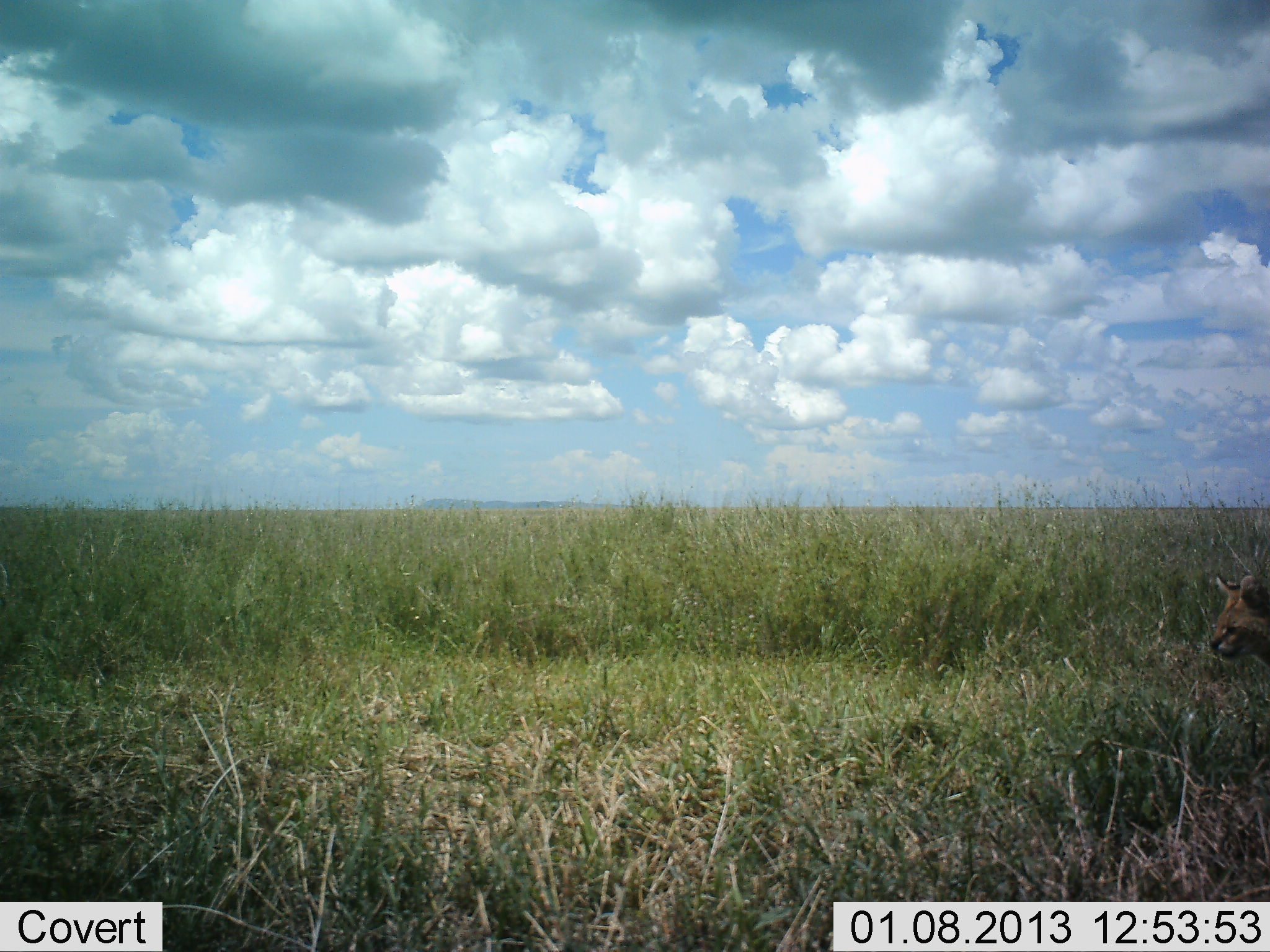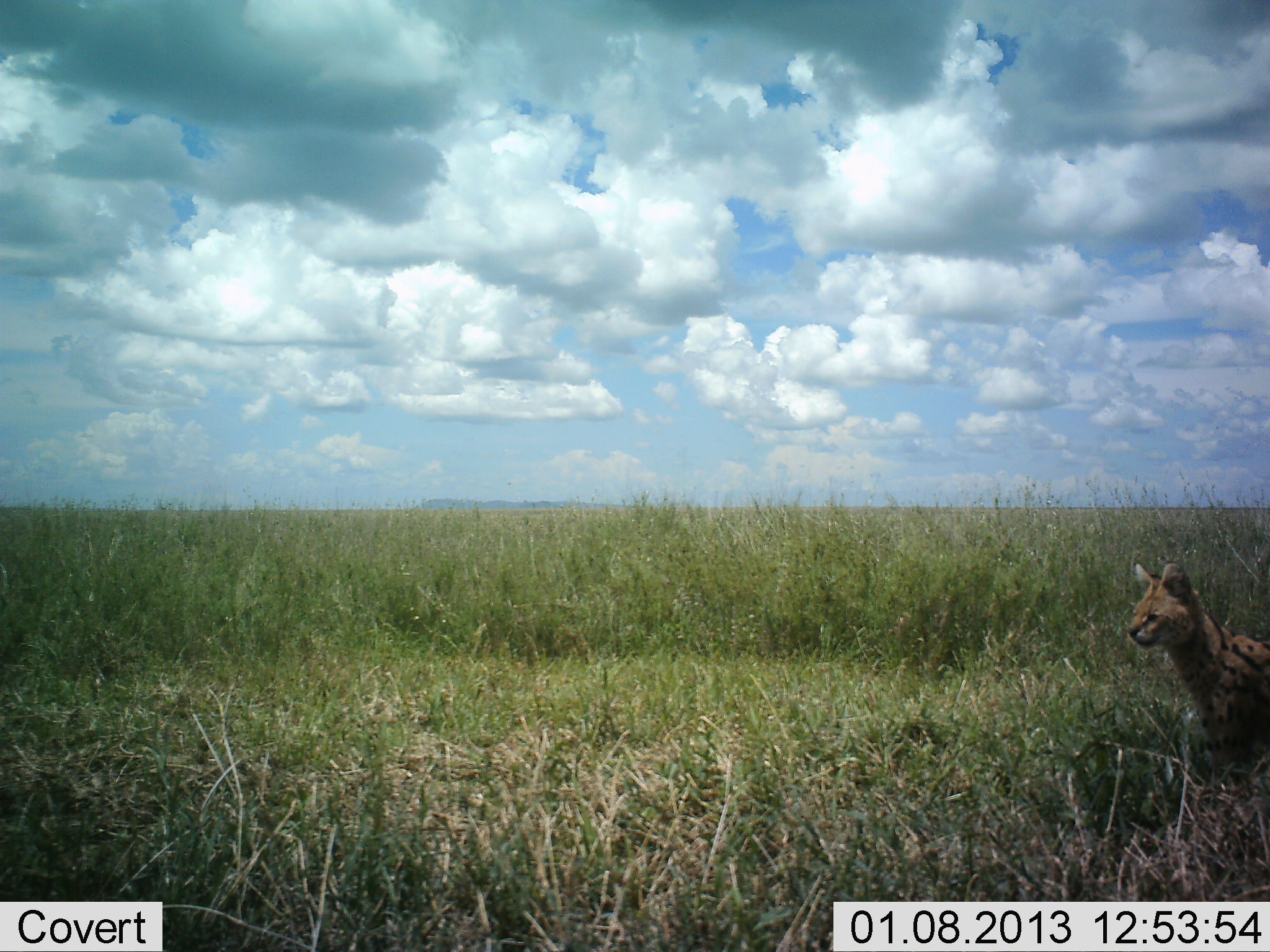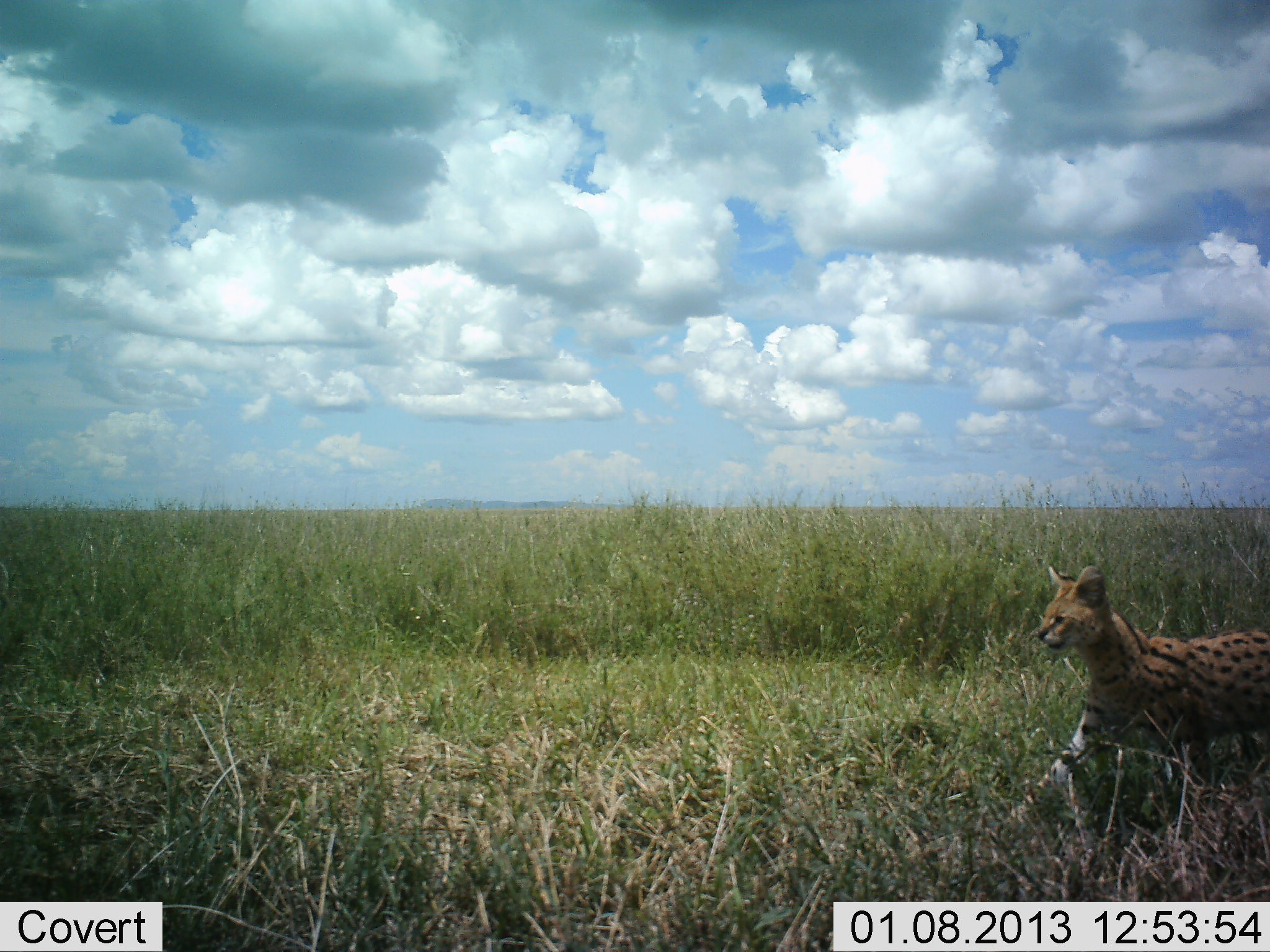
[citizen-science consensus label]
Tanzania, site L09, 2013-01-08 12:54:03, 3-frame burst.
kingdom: Animalia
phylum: Chordata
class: Mammalia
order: Carnivora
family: Felidae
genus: Leptailurus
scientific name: Leptailurus serval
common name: serval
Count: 1.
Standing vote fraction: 6%.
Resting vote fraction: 0%.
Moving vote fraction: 94%.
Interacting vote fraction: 0%.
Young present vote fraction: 0%.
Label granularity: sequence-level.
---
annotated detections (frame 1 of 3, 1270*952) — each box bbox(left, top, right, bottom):
animal: bbox(1209, 573, 1270, 666)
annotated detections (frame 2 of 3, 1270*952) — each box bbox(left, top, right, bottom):
animal: bbox(1125, 563, 1270, 770)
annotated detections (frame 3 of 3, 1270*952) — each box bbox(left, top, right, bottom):
animal: bbox(1001, 564, 1270, 839)